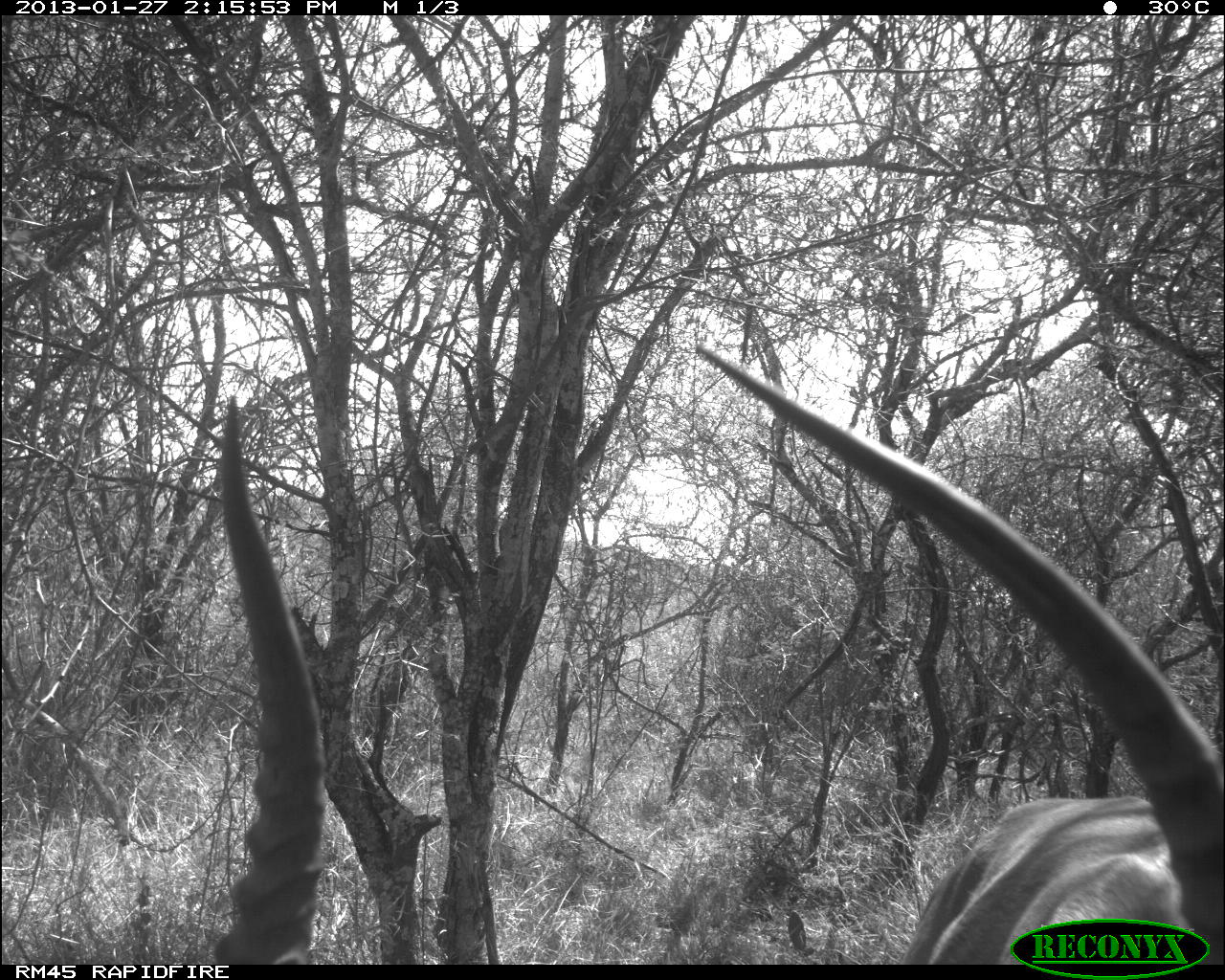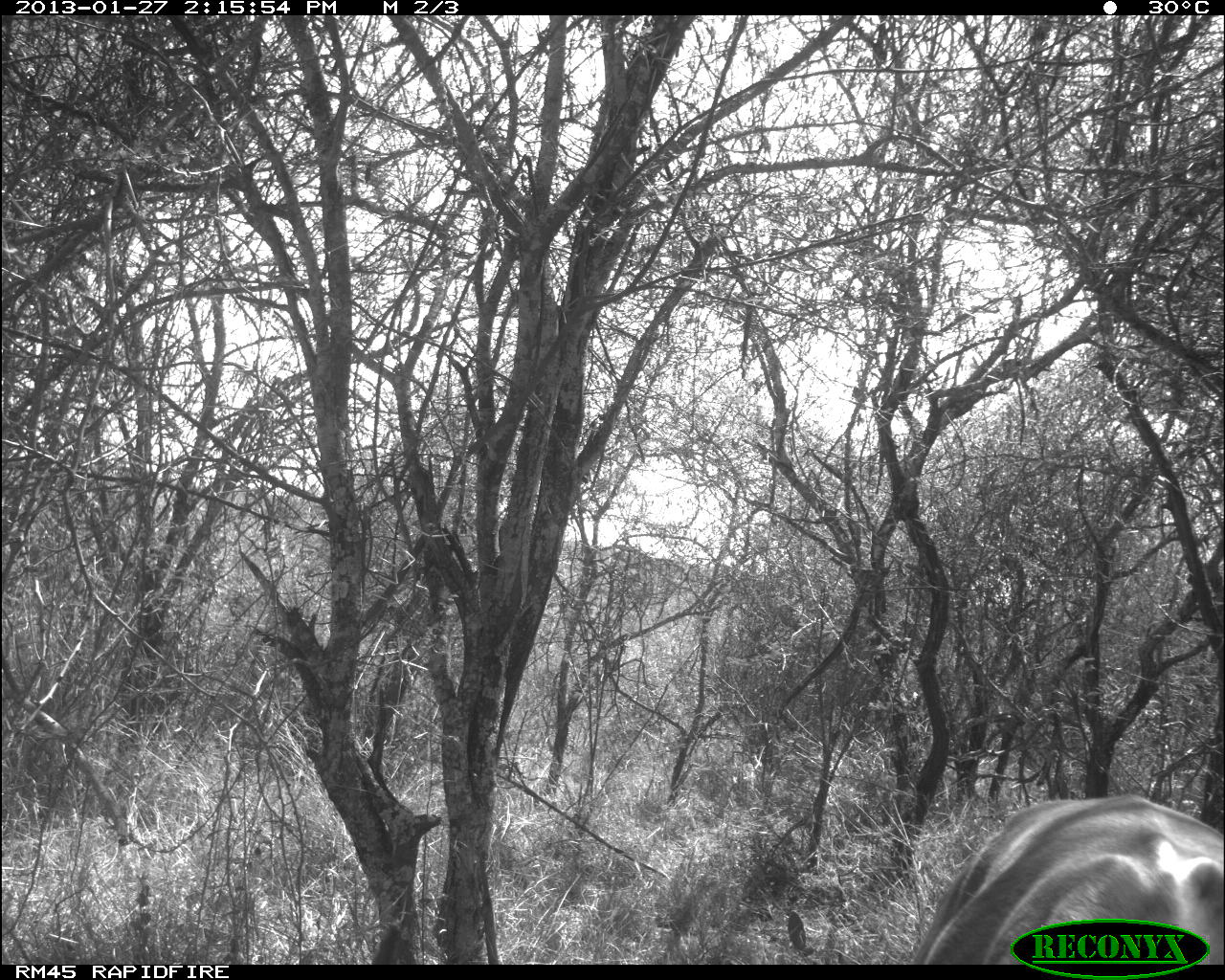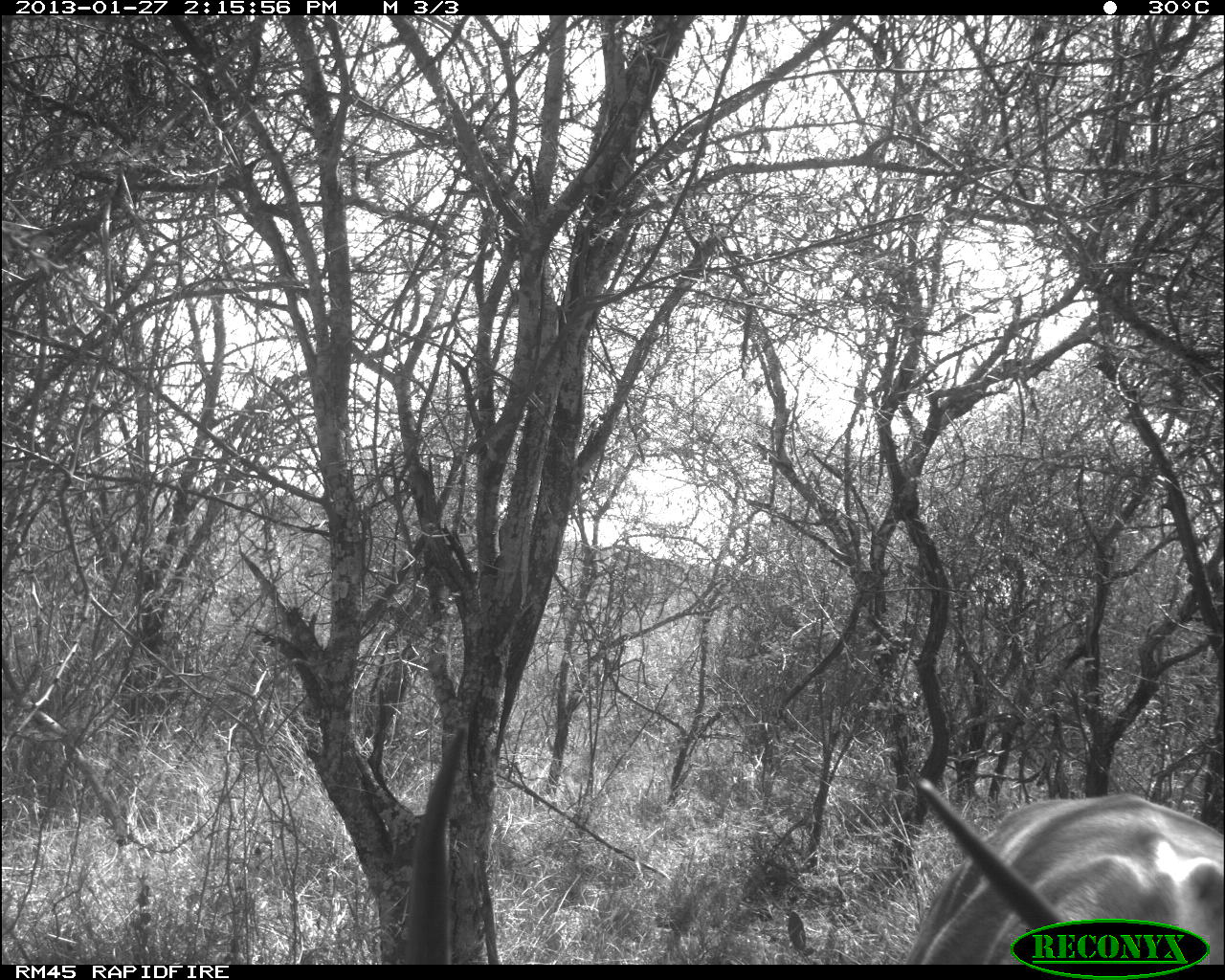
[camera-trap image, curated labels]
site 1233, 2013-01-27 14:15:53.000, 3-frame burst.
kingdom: Animalia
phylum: Chordata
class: Mammalia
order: Artiodactyla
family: Bovidae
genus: Aepyceros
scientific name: Aepyceros melampus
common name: impala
Aepyceros melampus (impala), count 1.